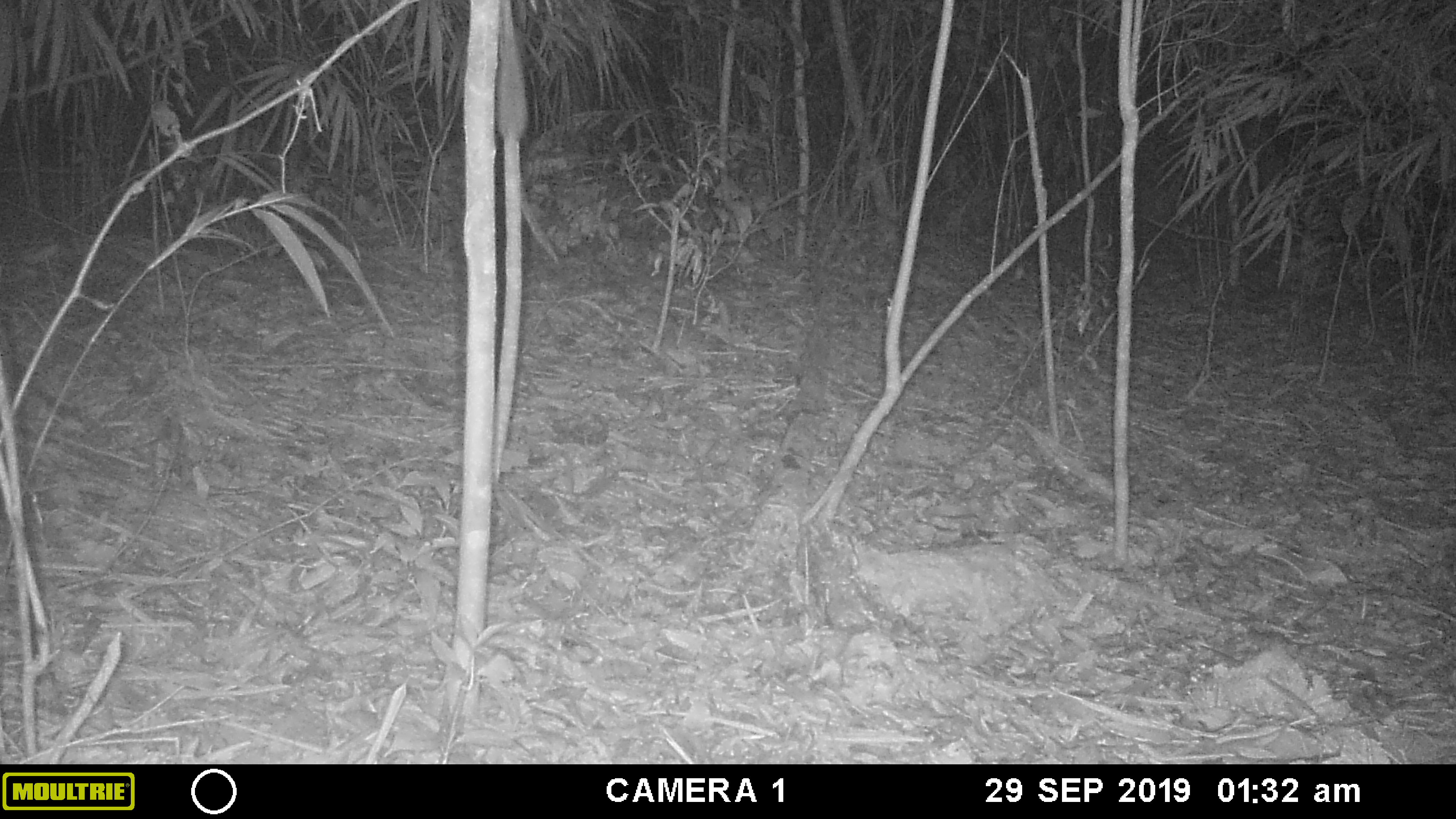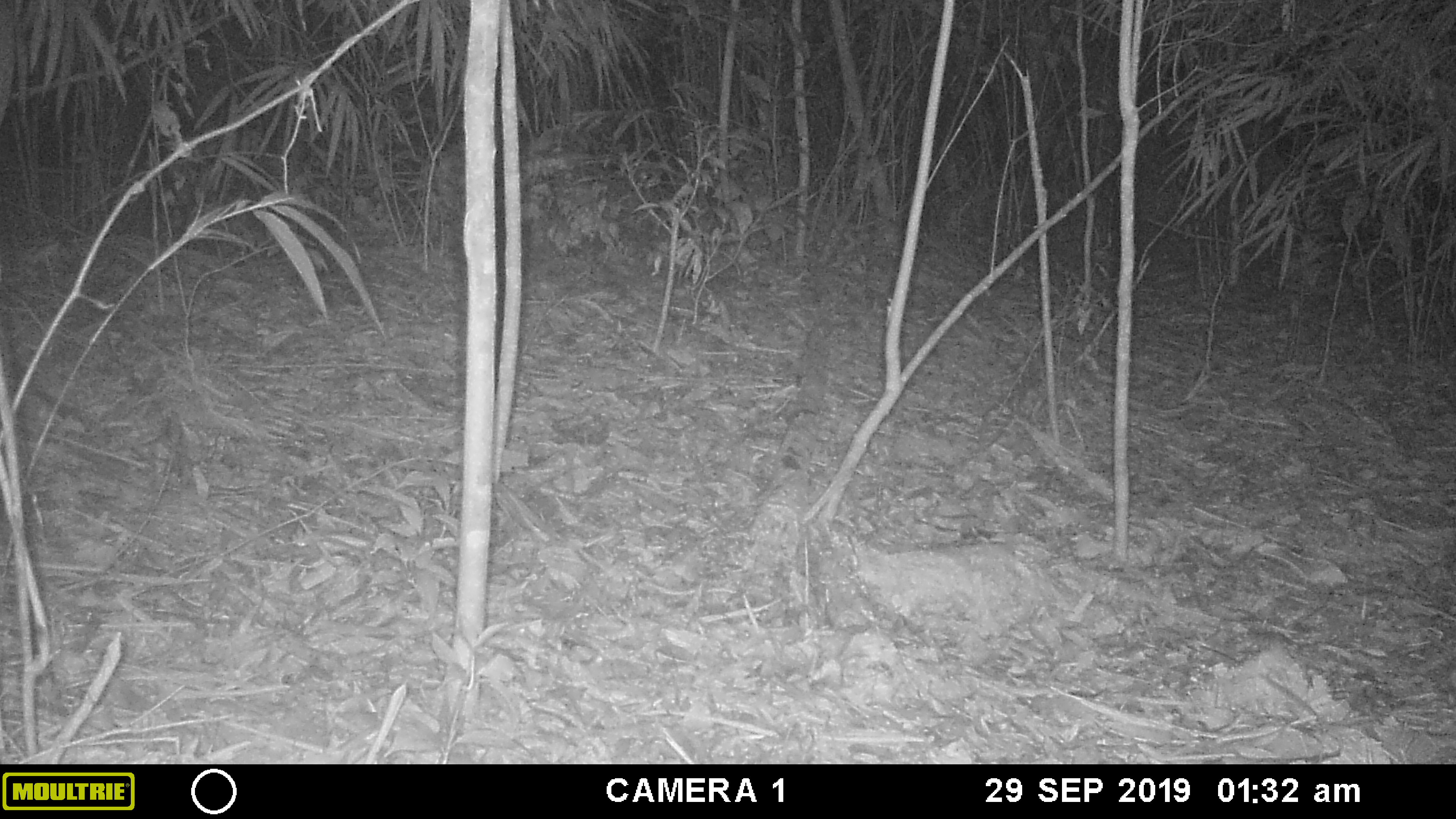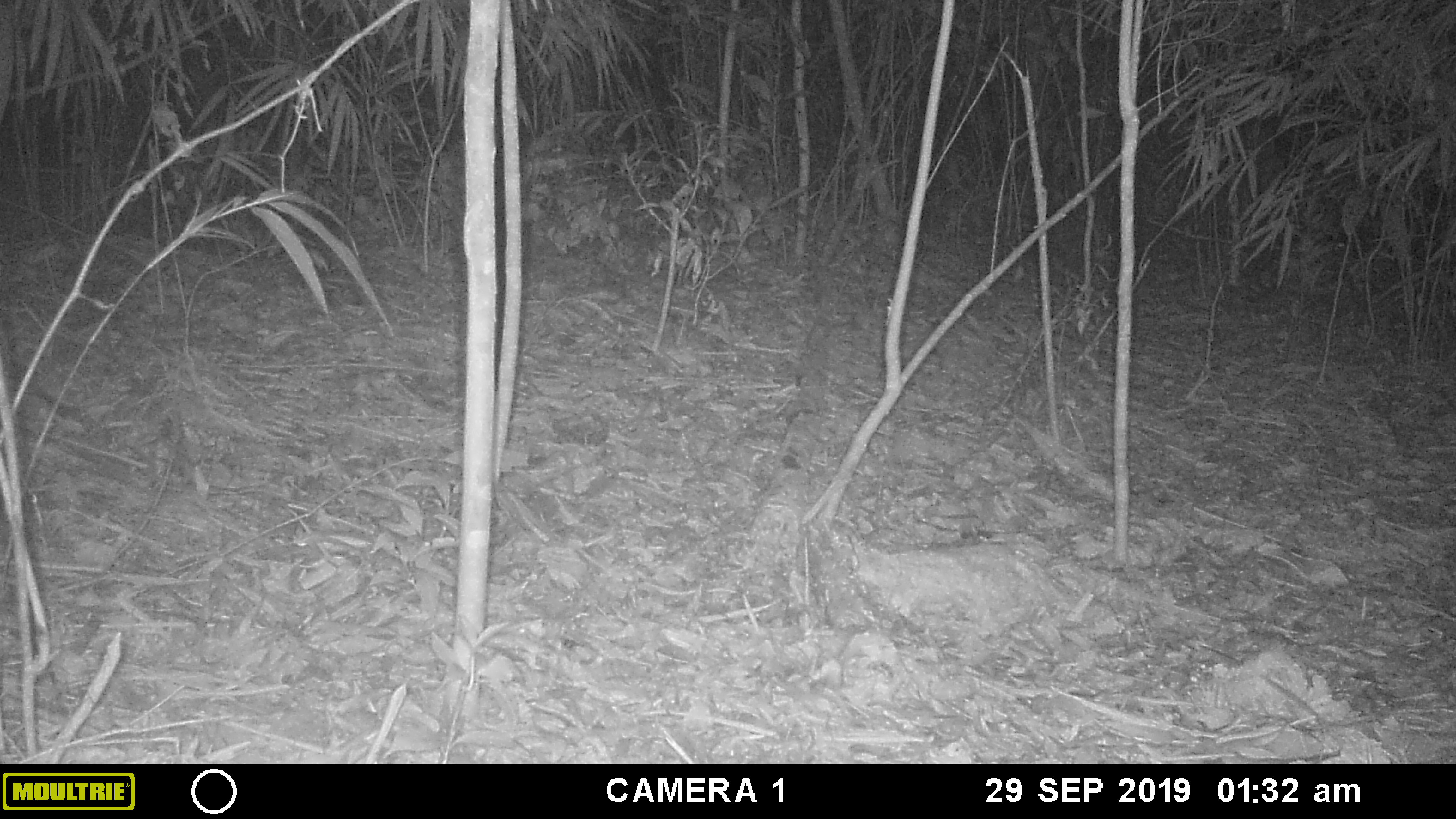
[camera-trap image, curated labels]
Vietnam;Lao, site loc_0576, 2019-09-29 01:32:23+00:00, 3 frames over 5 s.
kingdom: Animalia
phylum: Chordata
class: Mammalia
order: Rodentia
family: Muridae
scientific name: Muridae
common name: old-world mice and rats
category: unidentified murid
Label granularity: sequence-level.